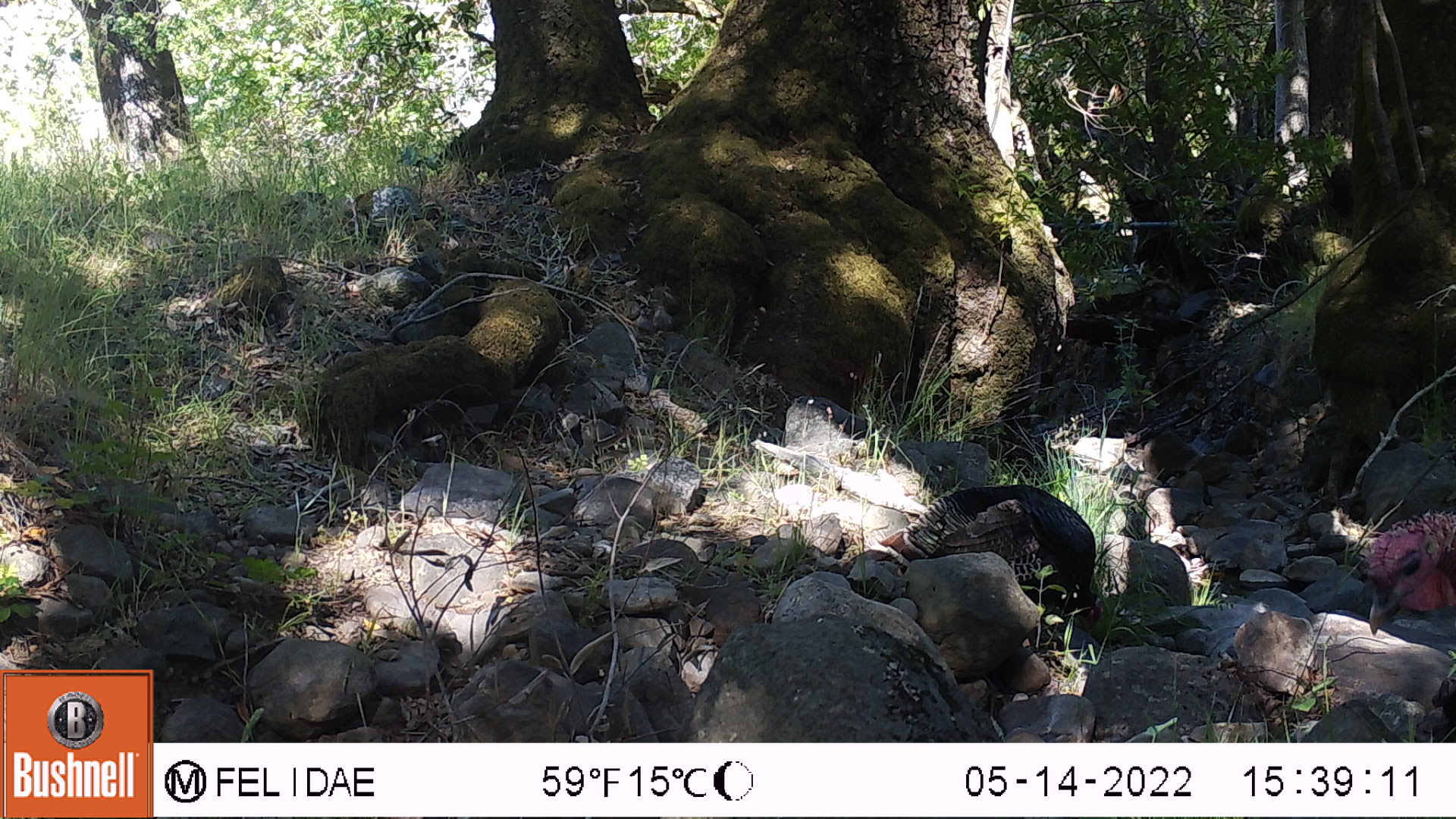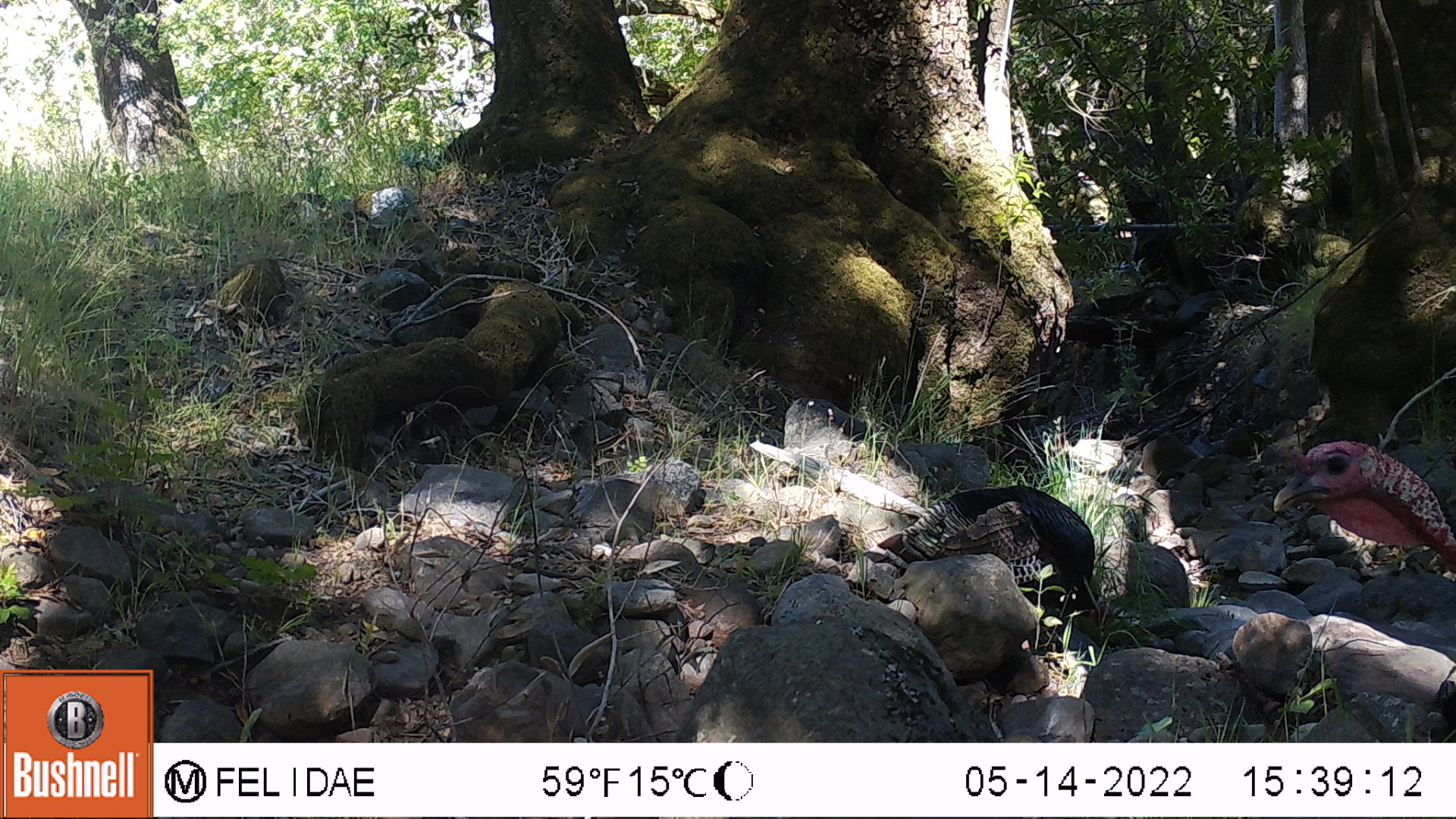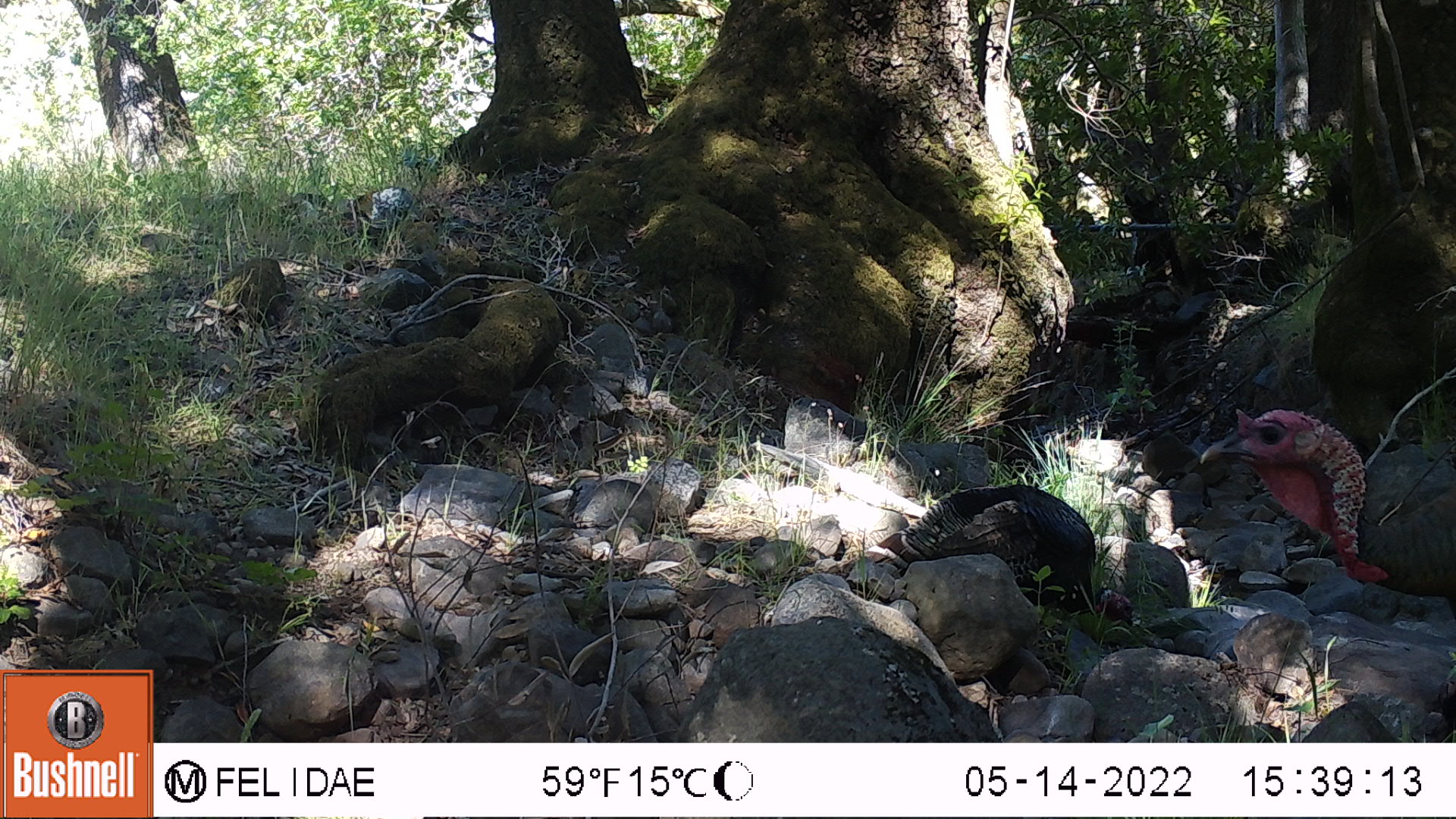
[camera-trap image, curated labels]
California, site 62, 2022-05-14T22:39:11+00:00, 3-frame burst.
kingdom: Animalia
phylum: Chordata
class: Aves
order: Galliformes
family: Phasianidae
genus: Meleagris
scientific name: Meleagris gallopavo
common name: turkey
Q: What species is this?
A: Turkey (Meleagris gallopavo).